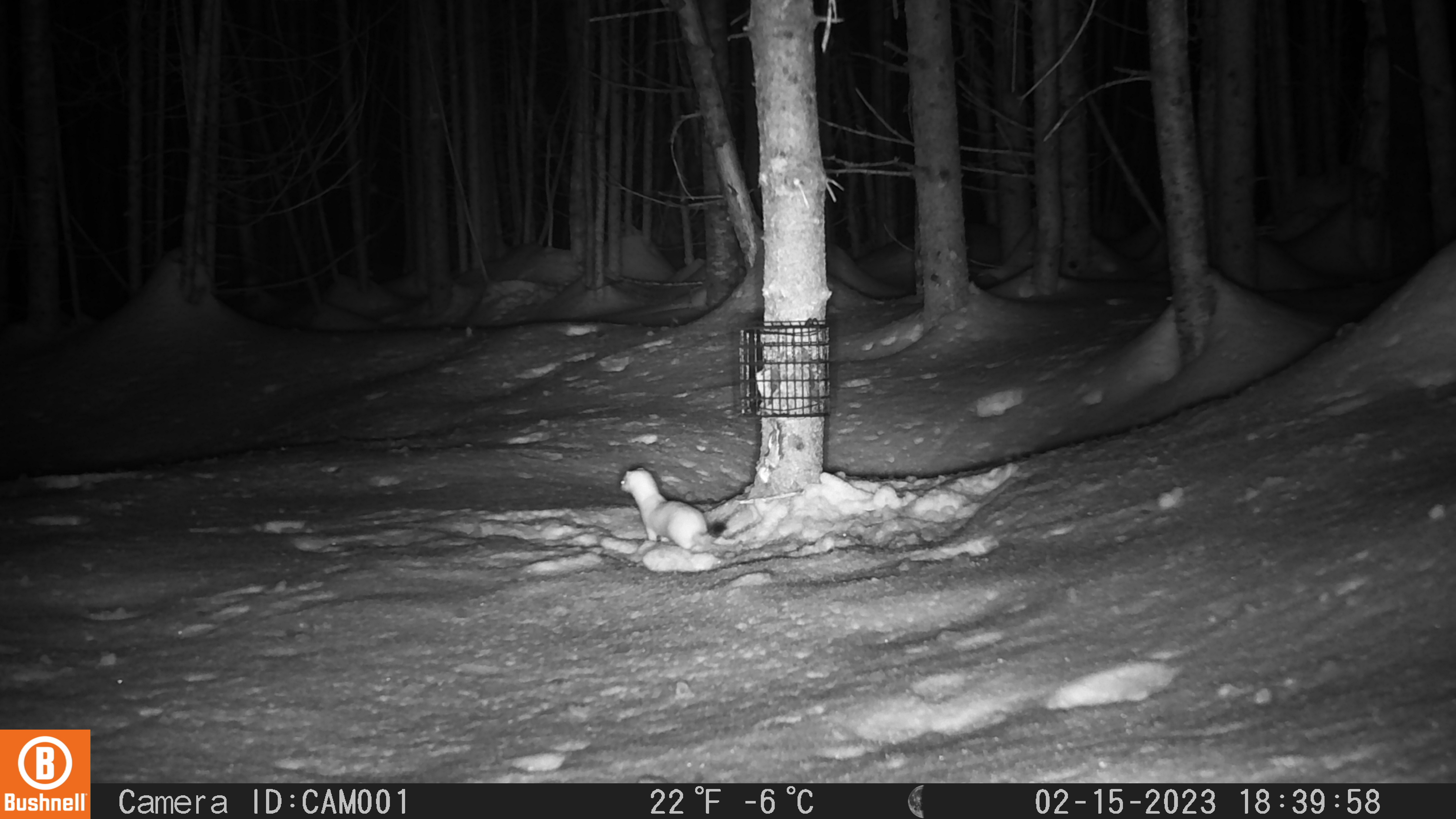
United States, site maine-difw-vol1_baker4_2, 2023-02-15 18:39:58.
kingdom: Animalia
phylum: Chordata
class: Mammalia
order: Carnivora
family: Mustelidae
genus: Mustela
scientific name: Mustela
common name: weasel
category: weasel sp.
Weasel sp. (weasel) (Mustela).